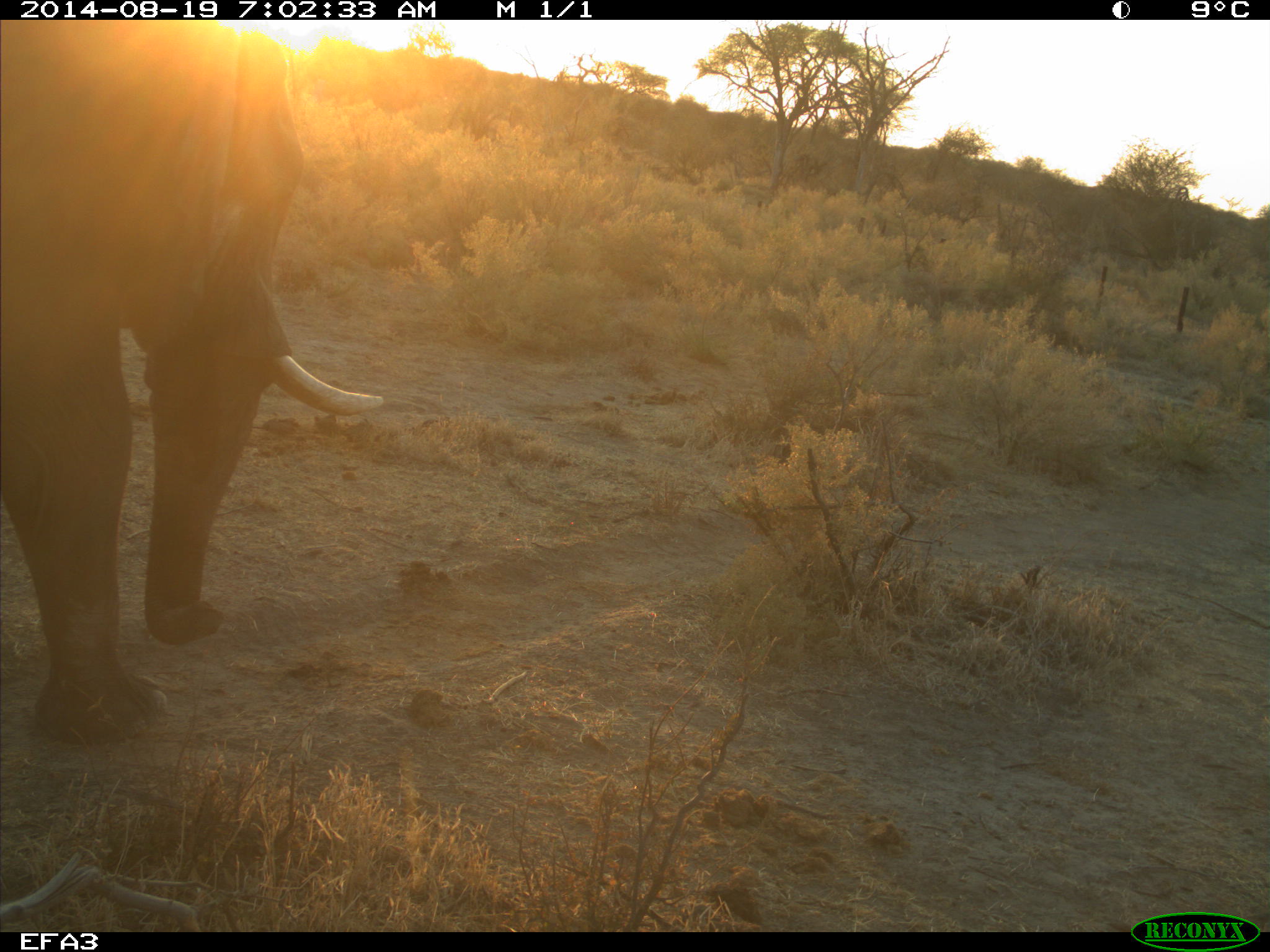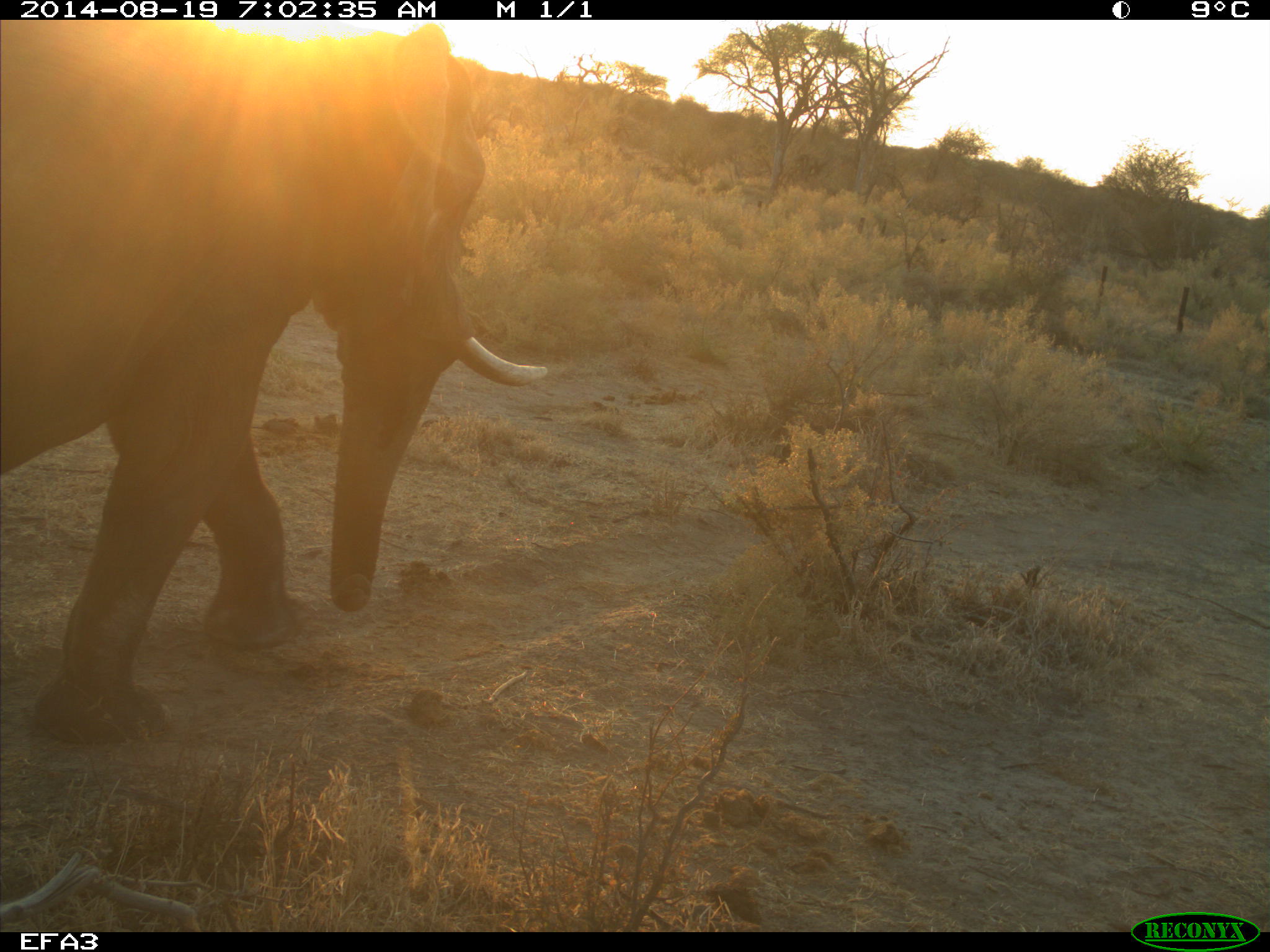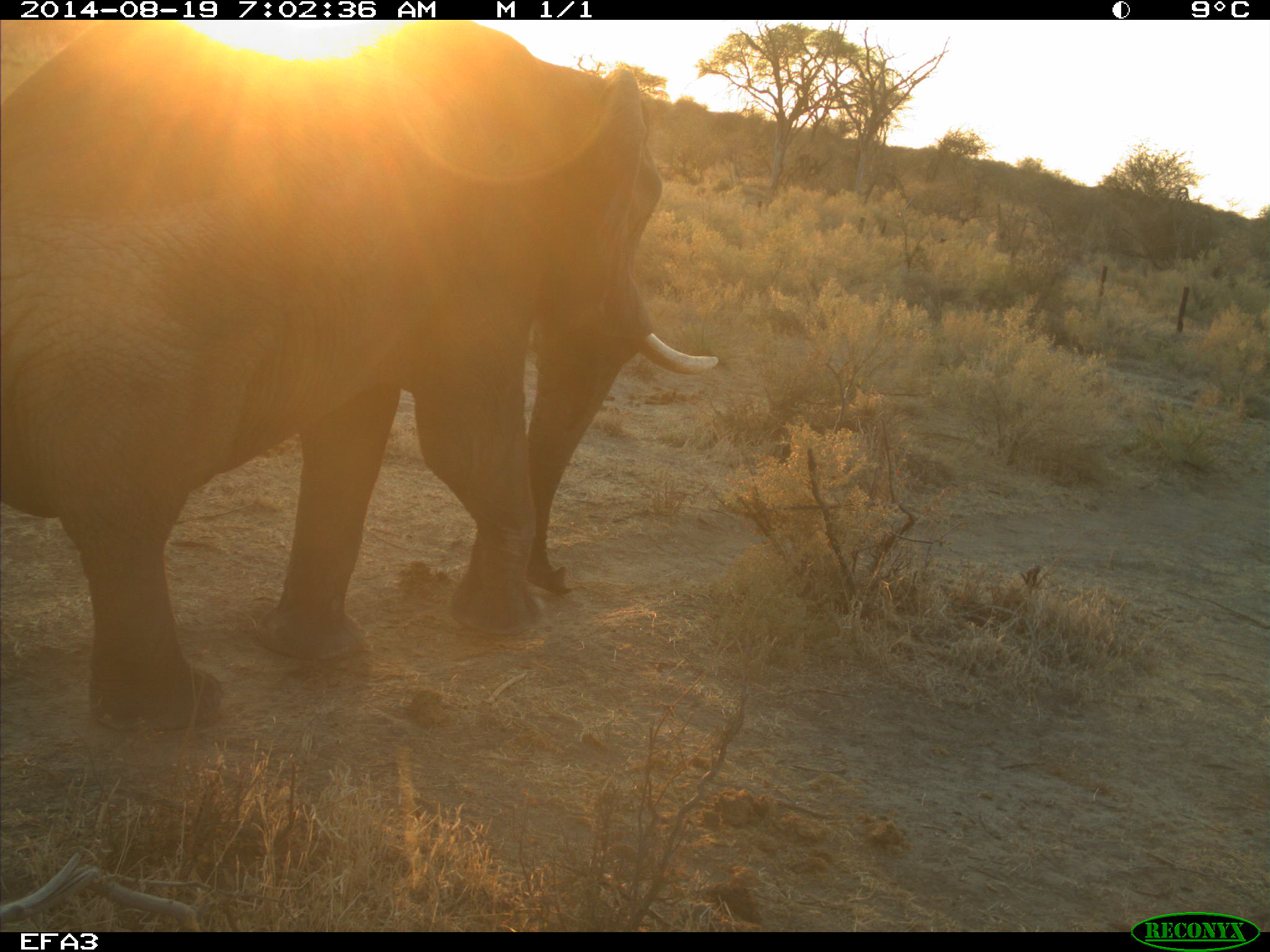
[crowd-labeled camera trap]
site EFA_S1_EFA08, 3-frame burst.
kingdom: Animalia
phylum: Chordata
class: Mammalia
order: Proboscidea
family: Elephantidae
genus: Loxodonta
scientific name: Loxodonta africana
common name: african bush elephant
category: elephant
Elephant (african bush elephant) (Loxodonta africana), count 1. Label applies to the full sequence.